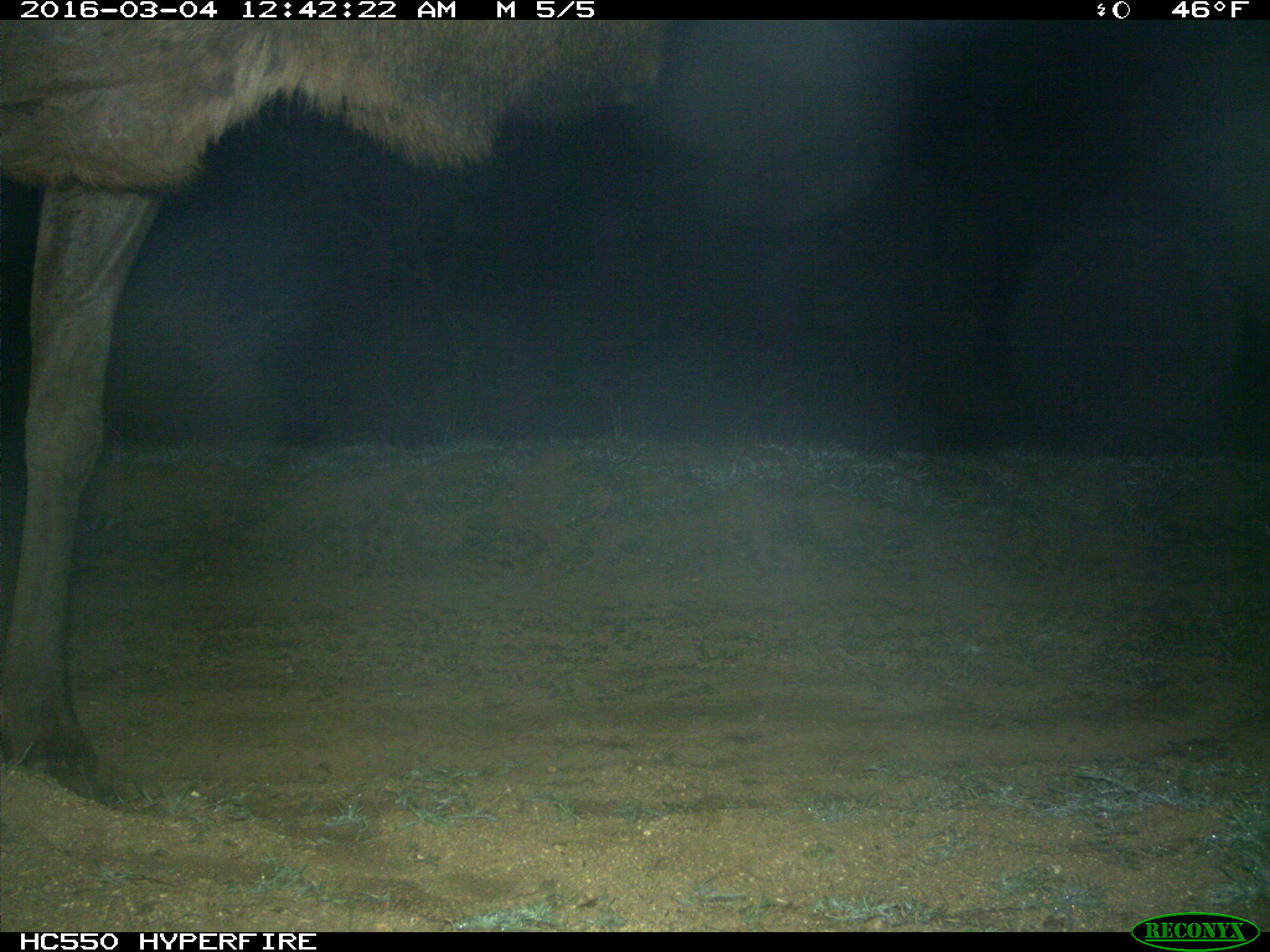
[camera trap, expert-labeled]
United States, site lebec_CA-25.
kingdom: Animalia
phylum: Chordata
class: Mammalia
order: Artiodactyla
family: Cervidae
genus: Cervus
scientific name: Cervus canadensis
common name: elk